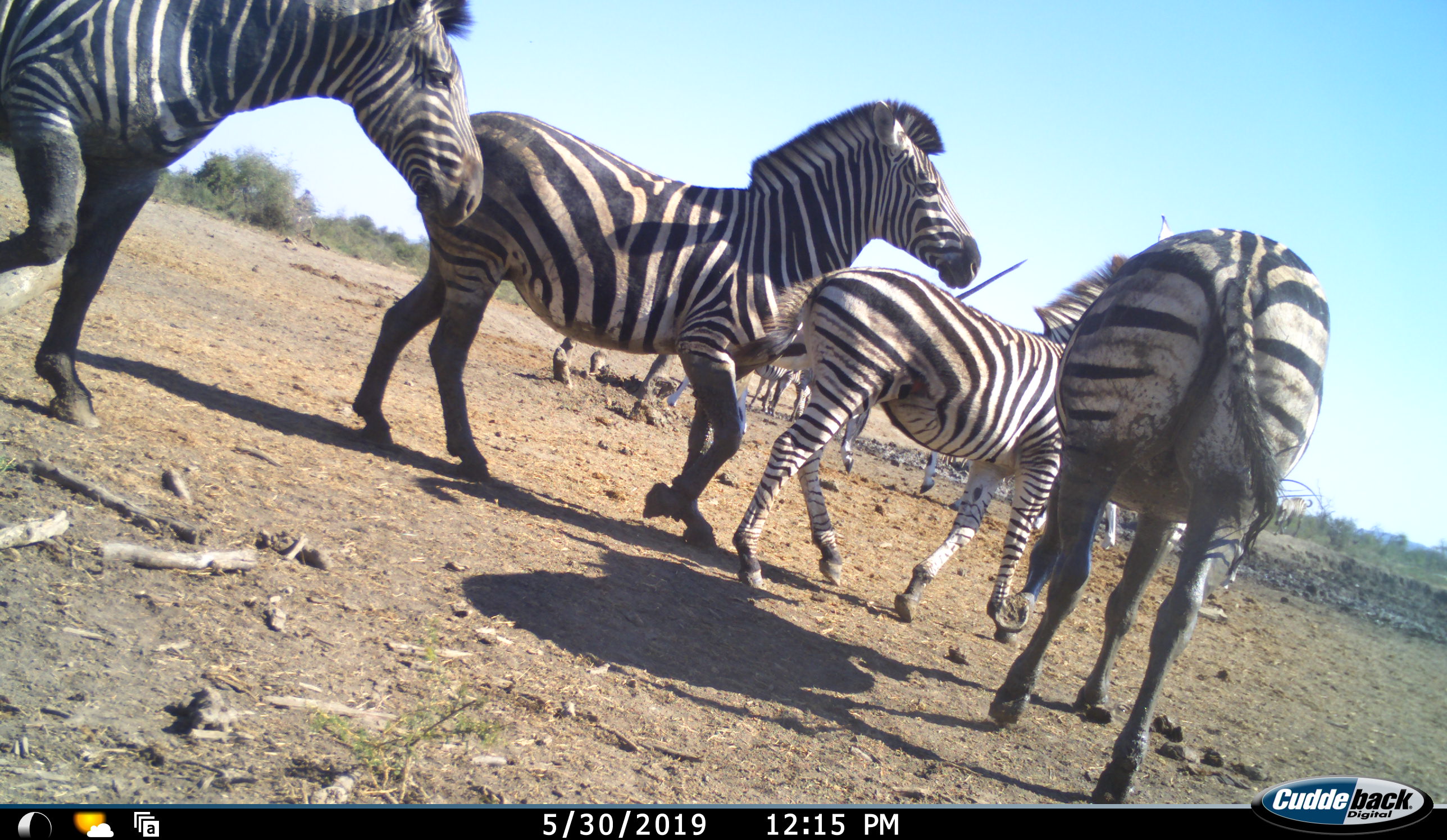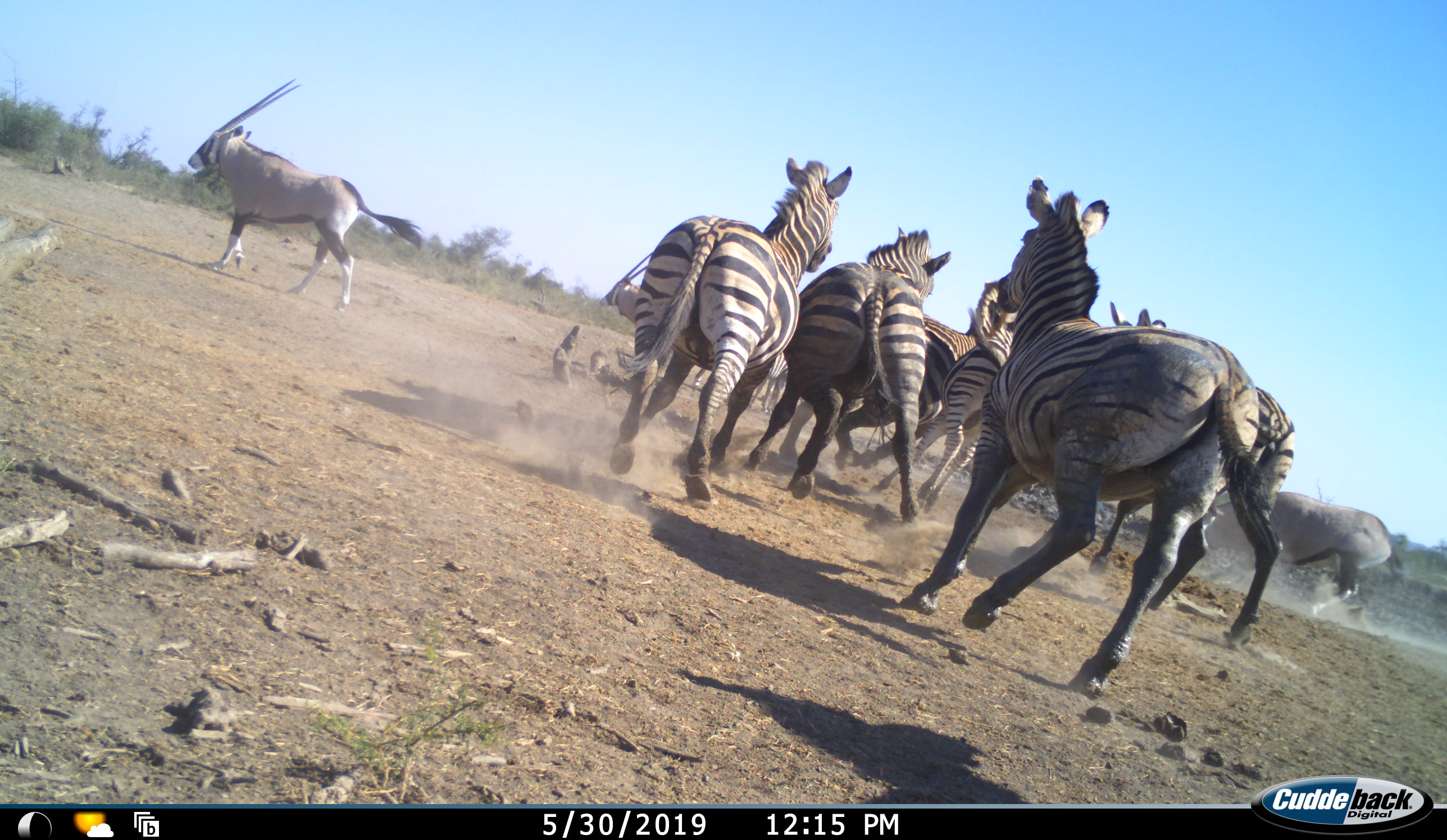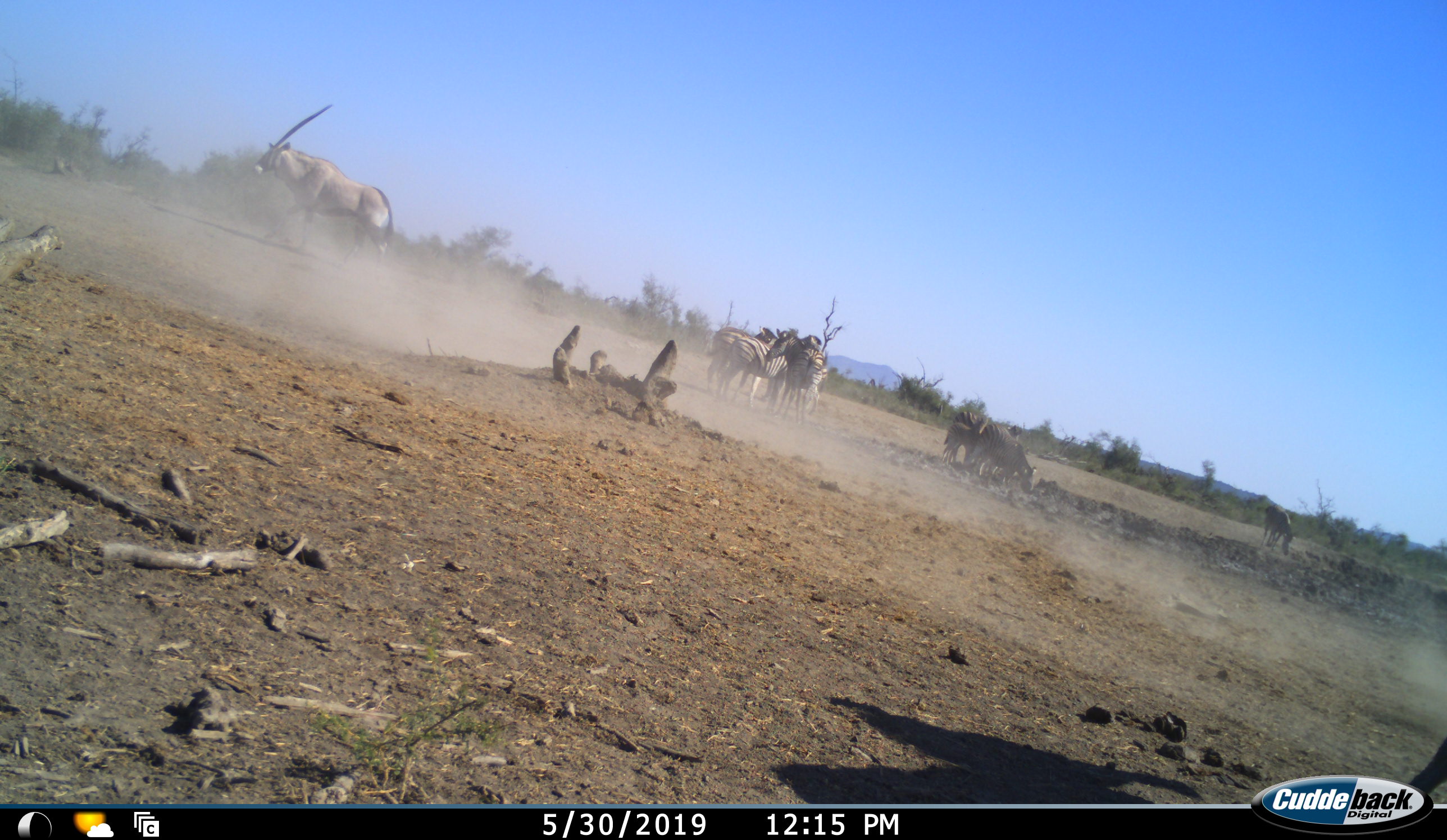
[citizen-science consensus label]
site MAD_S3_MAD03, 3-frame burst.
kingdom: Animalia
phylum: Chordata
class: Mammalia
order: Artiodactyla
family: Bovidae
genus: Oryx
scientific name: Oryx gazella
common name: gemsbok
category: oryx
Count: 2.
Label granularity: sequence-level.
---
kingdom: Animalia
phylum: Chordata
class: Mammalia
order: Perissodactyla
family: Equidae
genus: Equus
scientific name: Equus quagga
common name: plains zebra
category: zebraplains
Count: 7.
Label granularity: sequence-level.